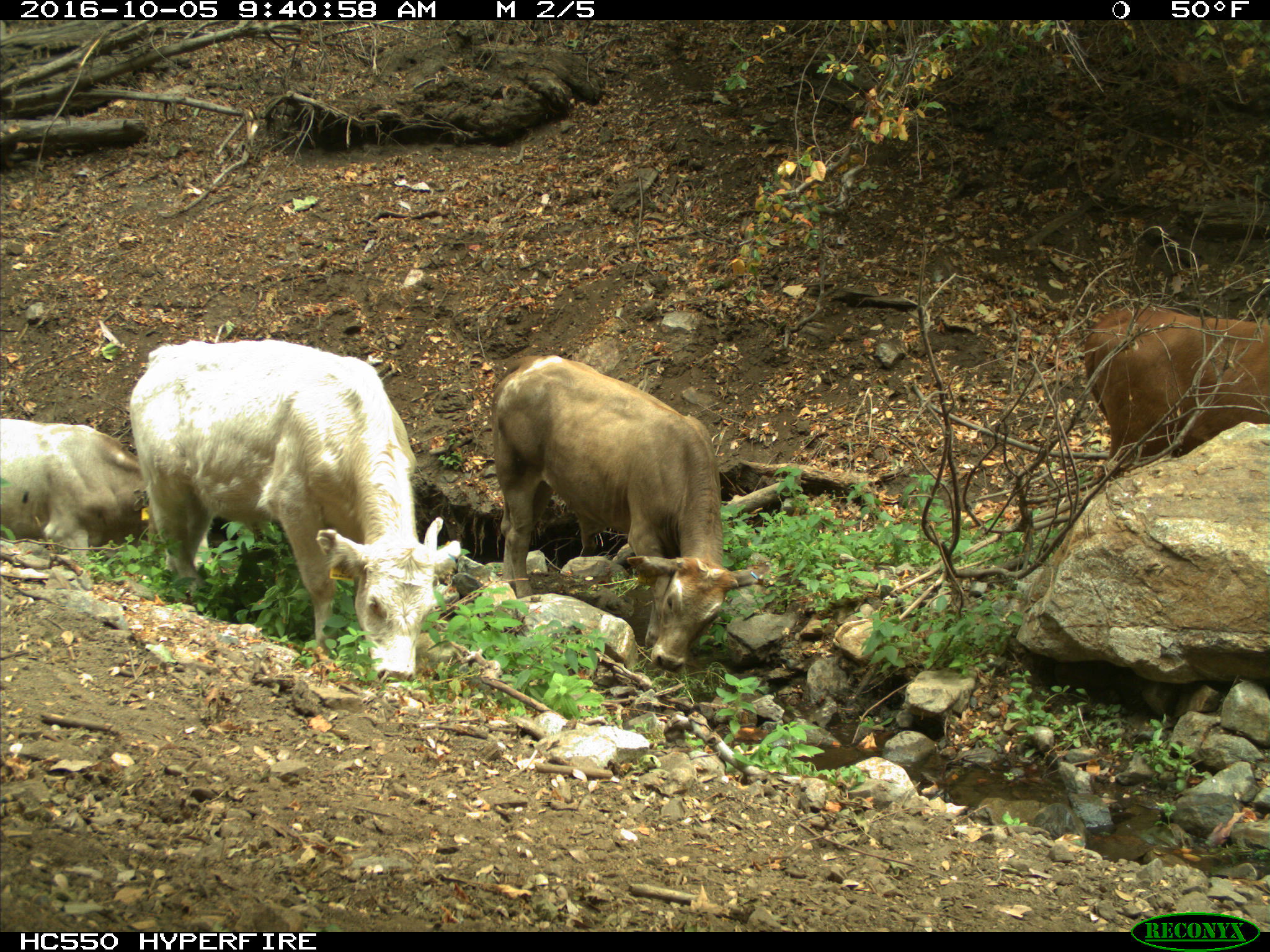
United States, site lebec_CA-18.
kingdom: Animalia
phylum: Chordata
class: Mammalia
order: Artiodactyla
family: Bovidae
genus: Bos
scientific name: Bos taurus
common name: domestic cow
Bos taurus (domestic cow).